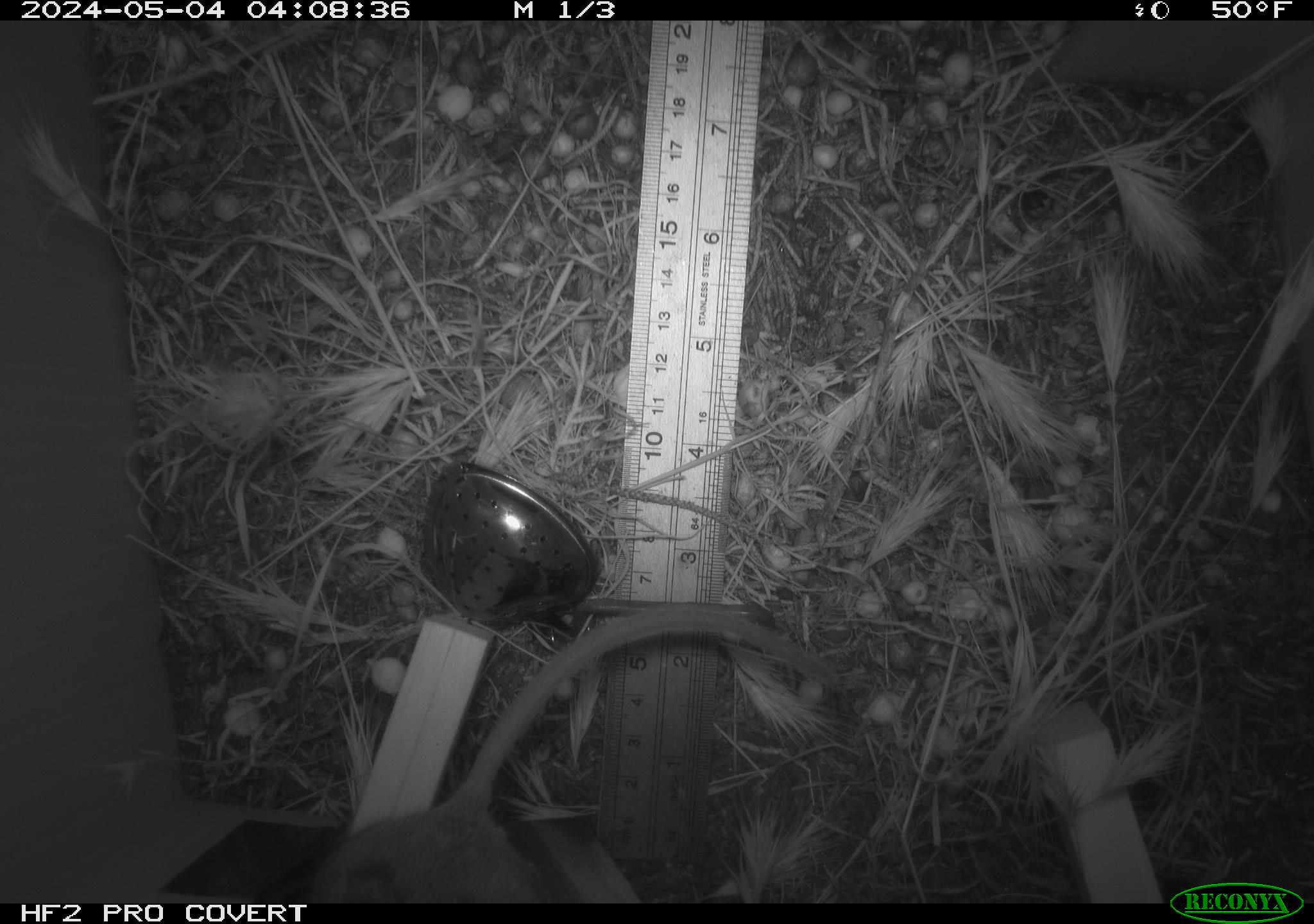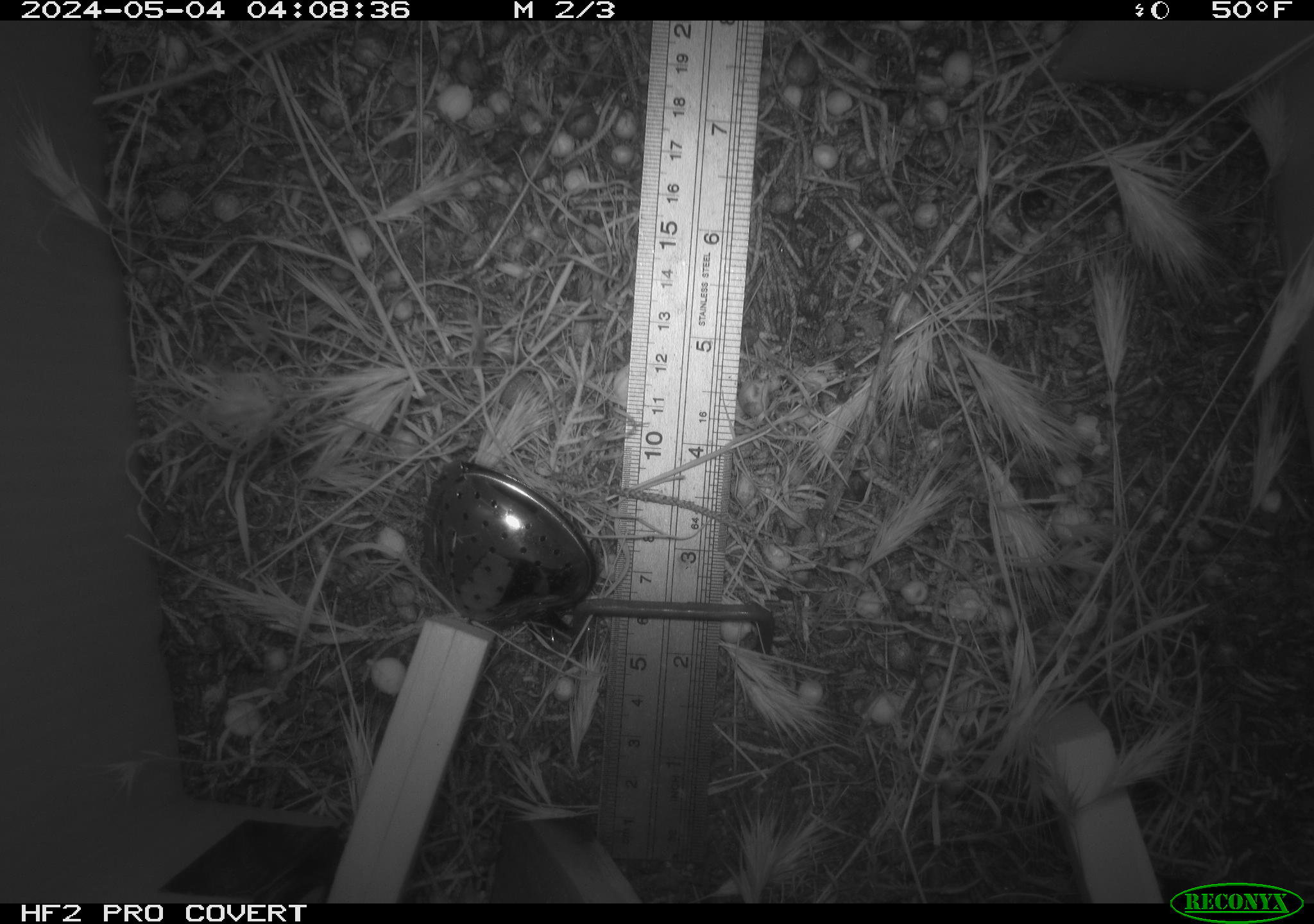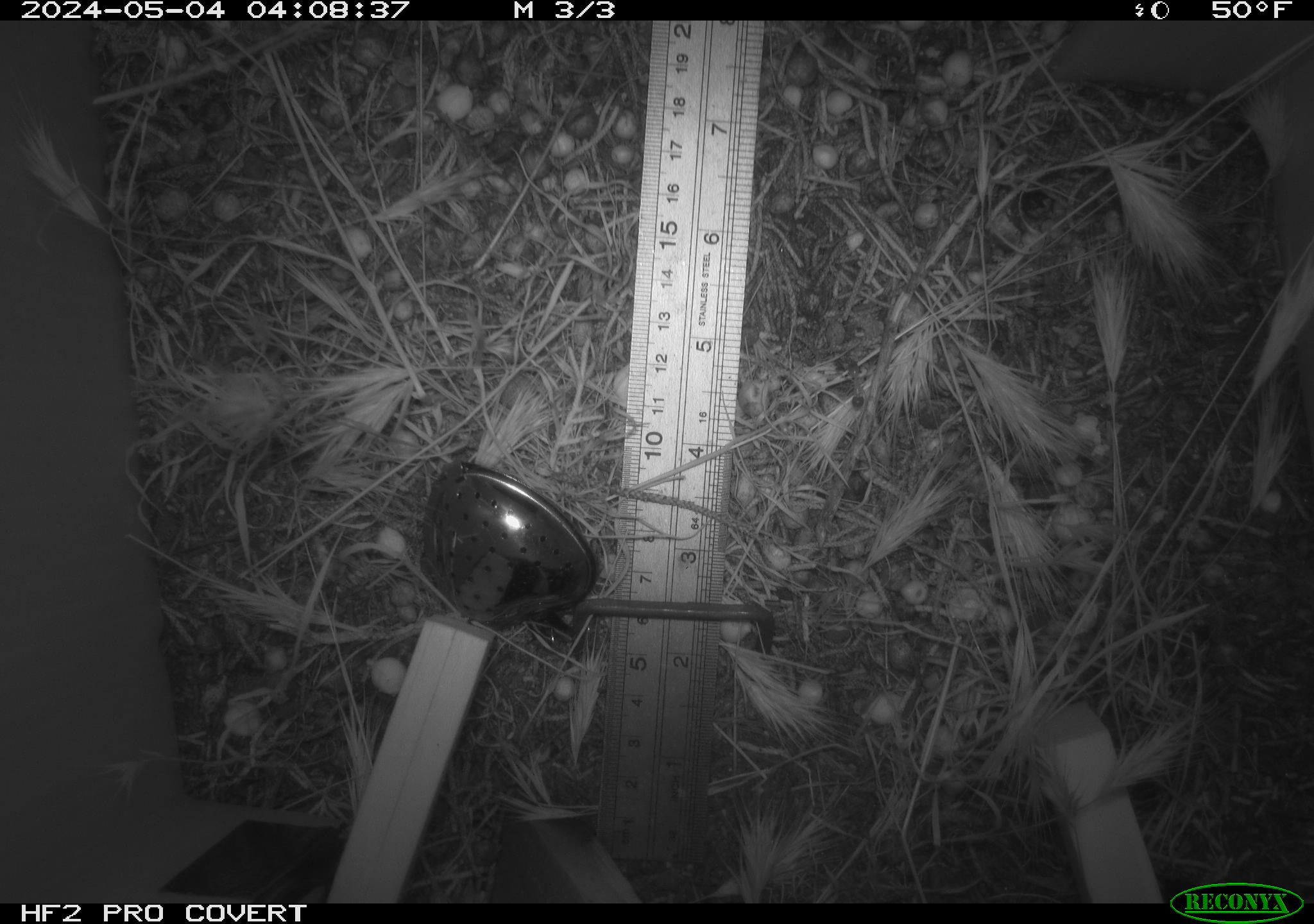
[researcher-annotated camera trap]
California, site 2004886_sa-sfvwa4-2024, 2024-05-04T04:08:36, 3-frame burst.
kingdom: Animalia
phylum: Chordata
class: Mammalia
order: Rodentia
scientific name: Rodentia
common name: mouse species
Mouse species (Rodentia).